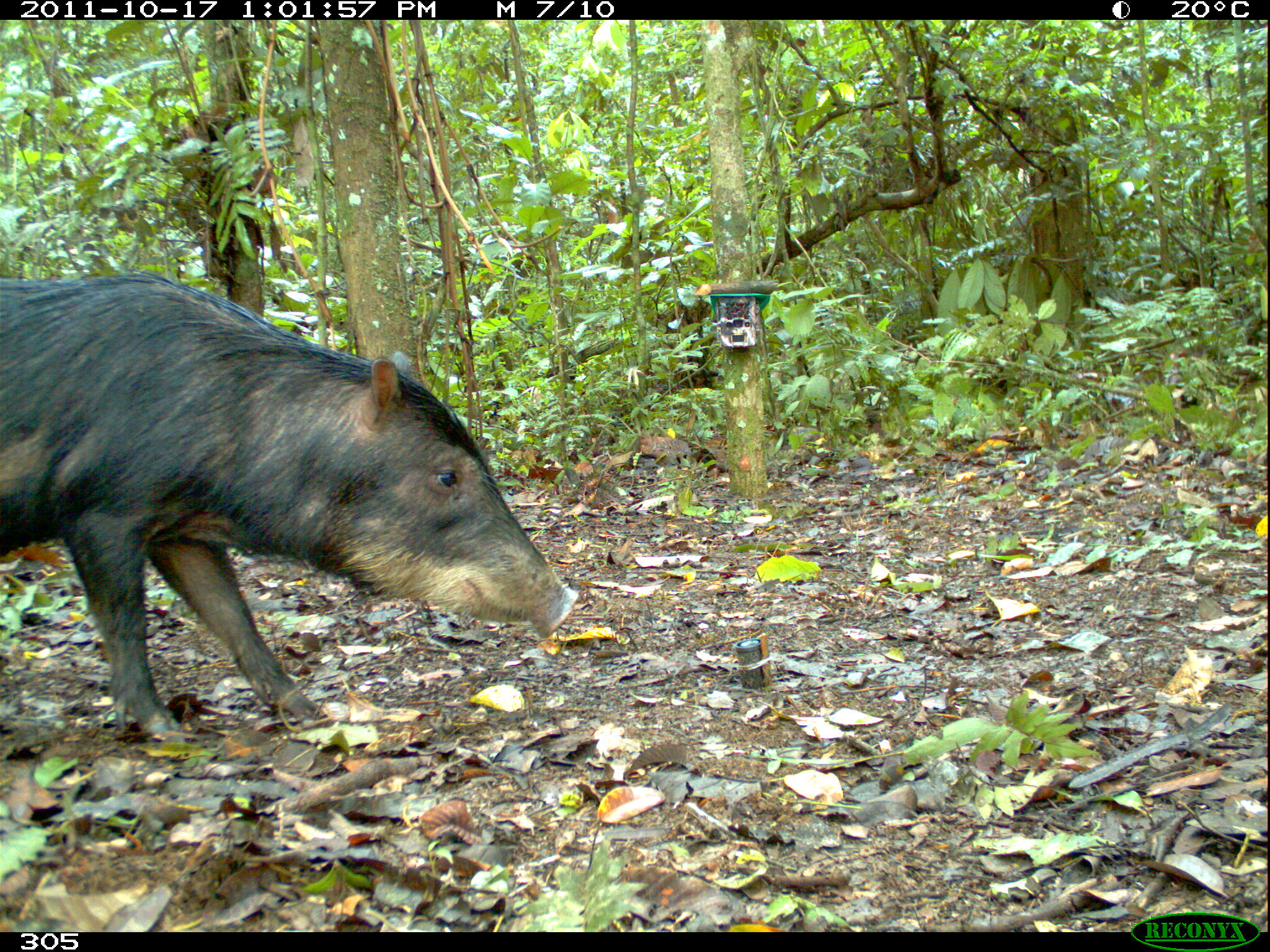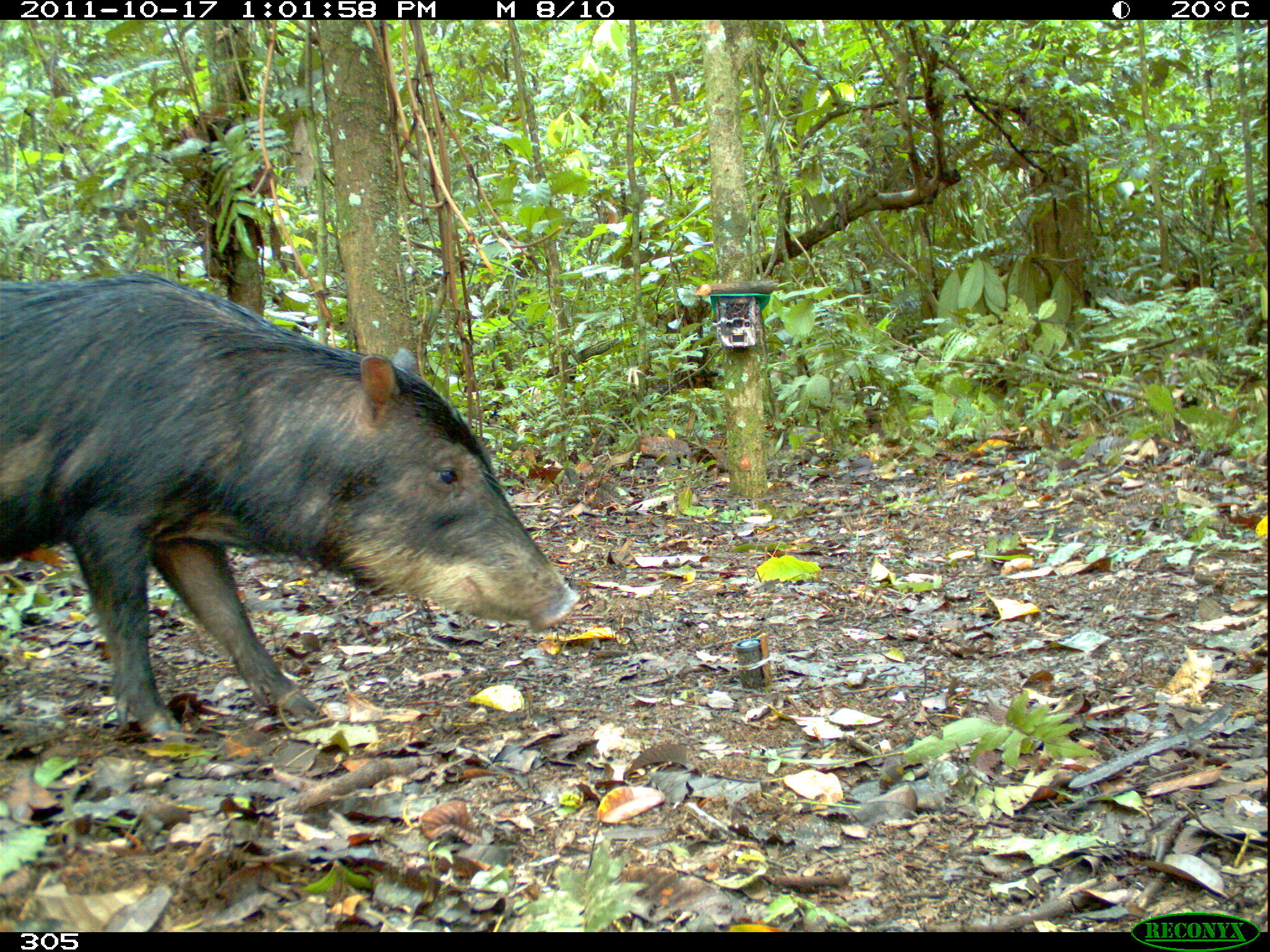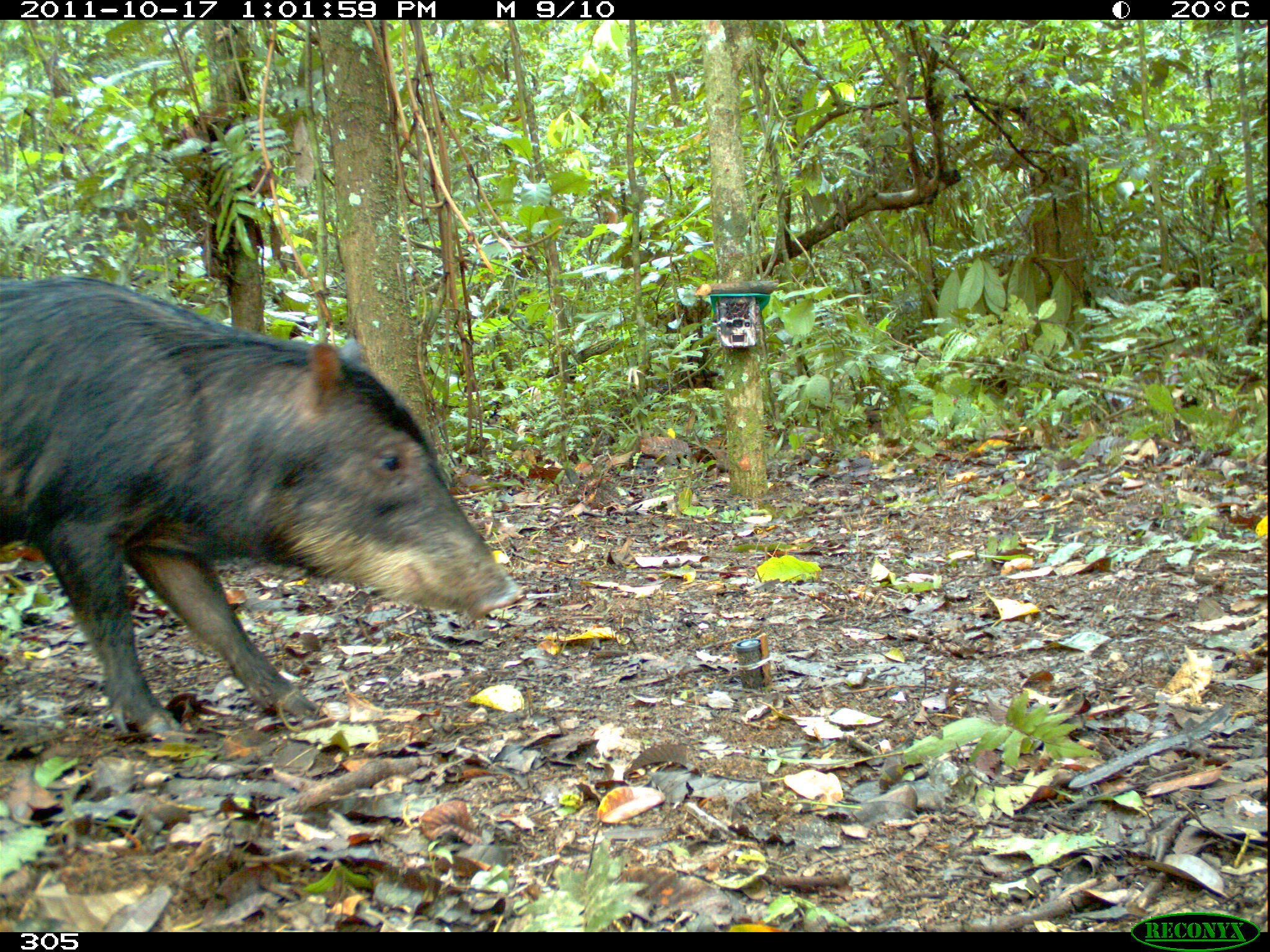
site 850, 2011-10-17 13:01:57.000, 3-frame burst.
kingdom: Animalia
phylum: Chordata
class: Mammalia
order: Artiodactyla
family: Tayassuidae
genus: Tayassu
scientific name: Tayassu pecari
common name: white-lipped peccary